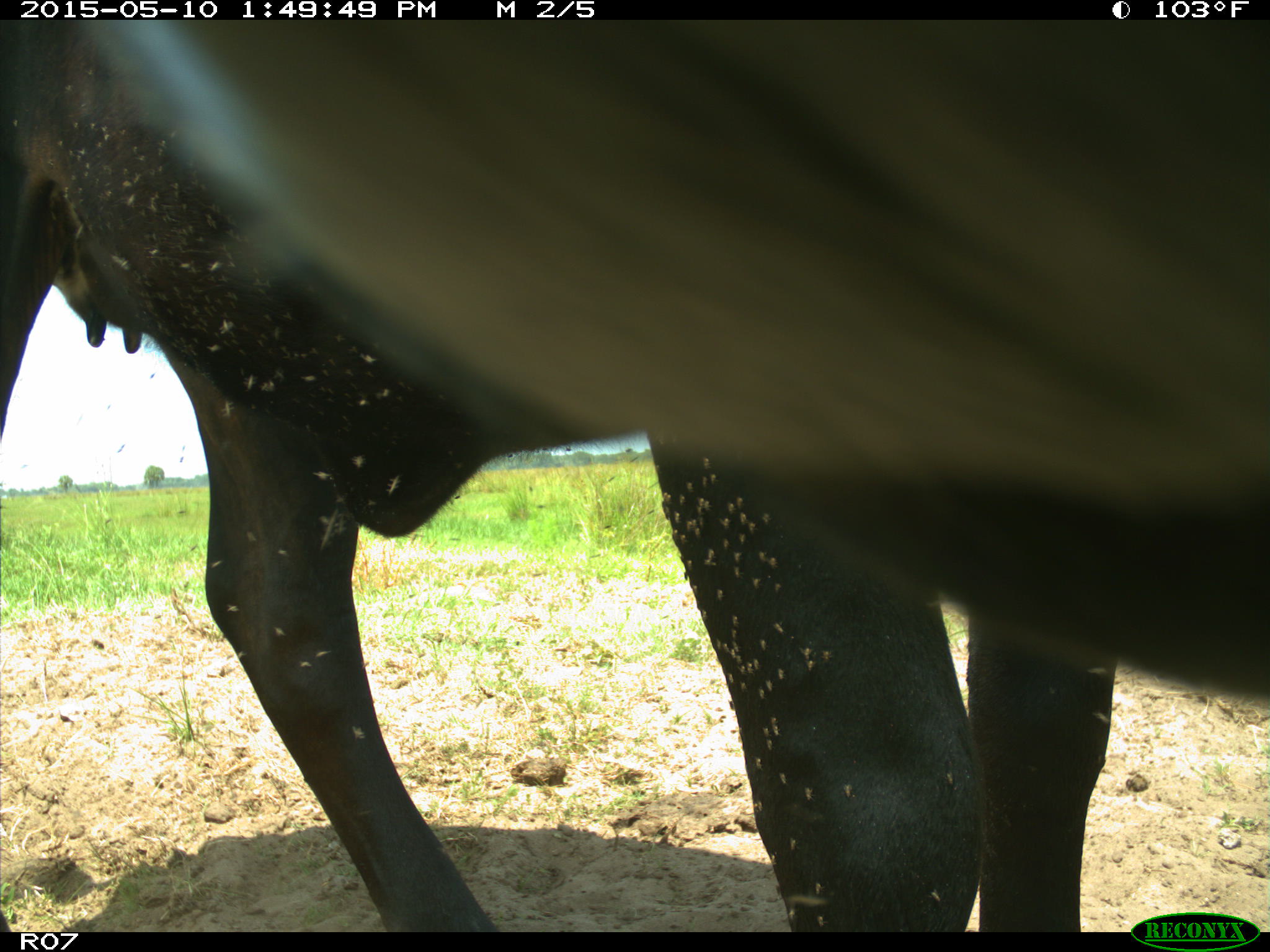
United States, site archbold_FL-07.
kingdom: Animalia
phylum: Chordata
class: Mammalia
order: Artiodactyla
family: Bovidae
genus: Bos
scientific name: Bos taurus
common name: domestic cow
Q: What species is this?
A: Bos taurus (domestic cow).